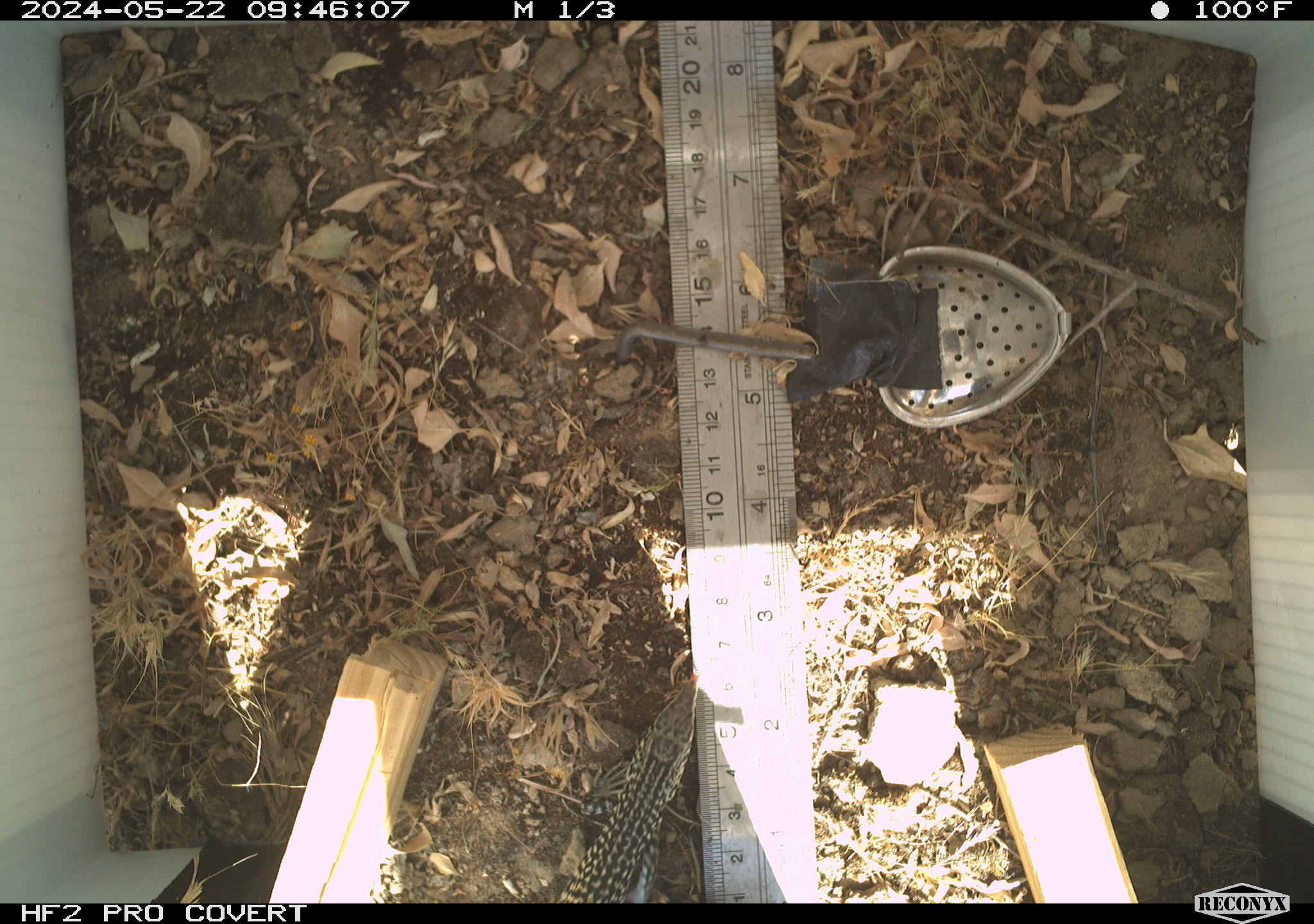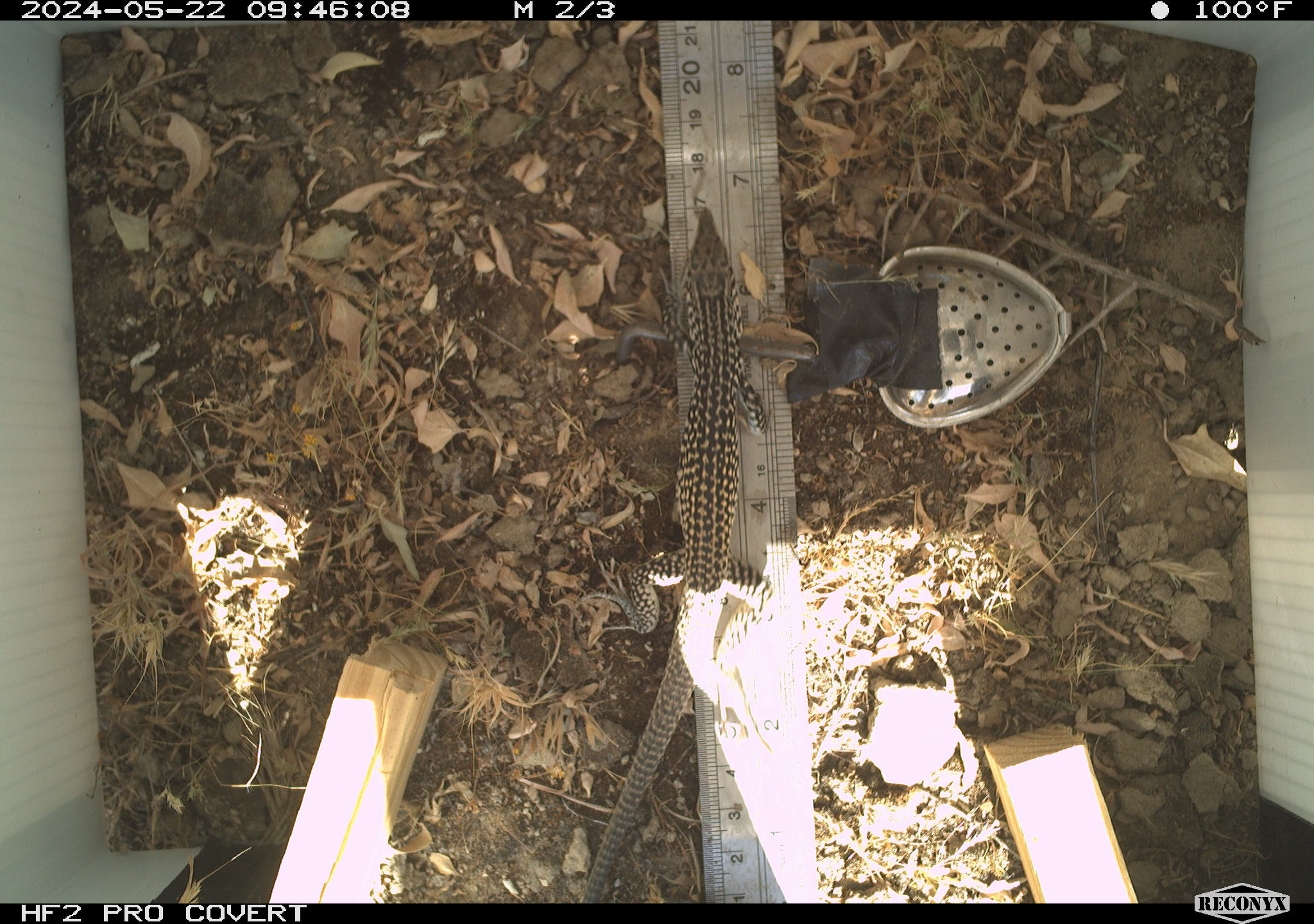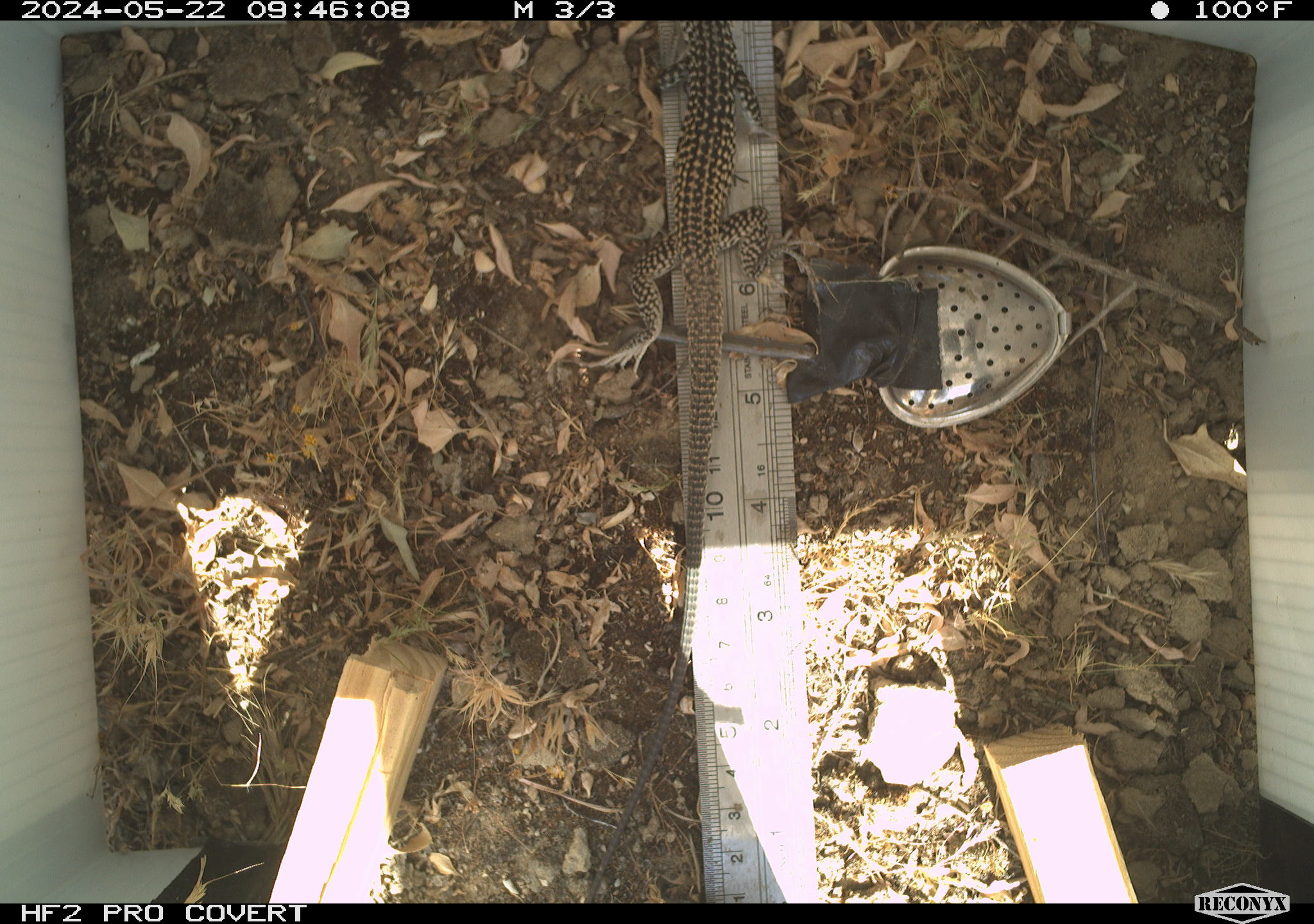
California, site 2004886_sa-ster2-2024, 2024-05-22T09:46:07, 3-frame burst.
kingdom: Animalia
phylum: Chordata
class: Reptilia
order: Squamata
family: Teiidae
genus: Aspidoscelis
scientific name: Aspidoscelis tigris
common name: western whiptail